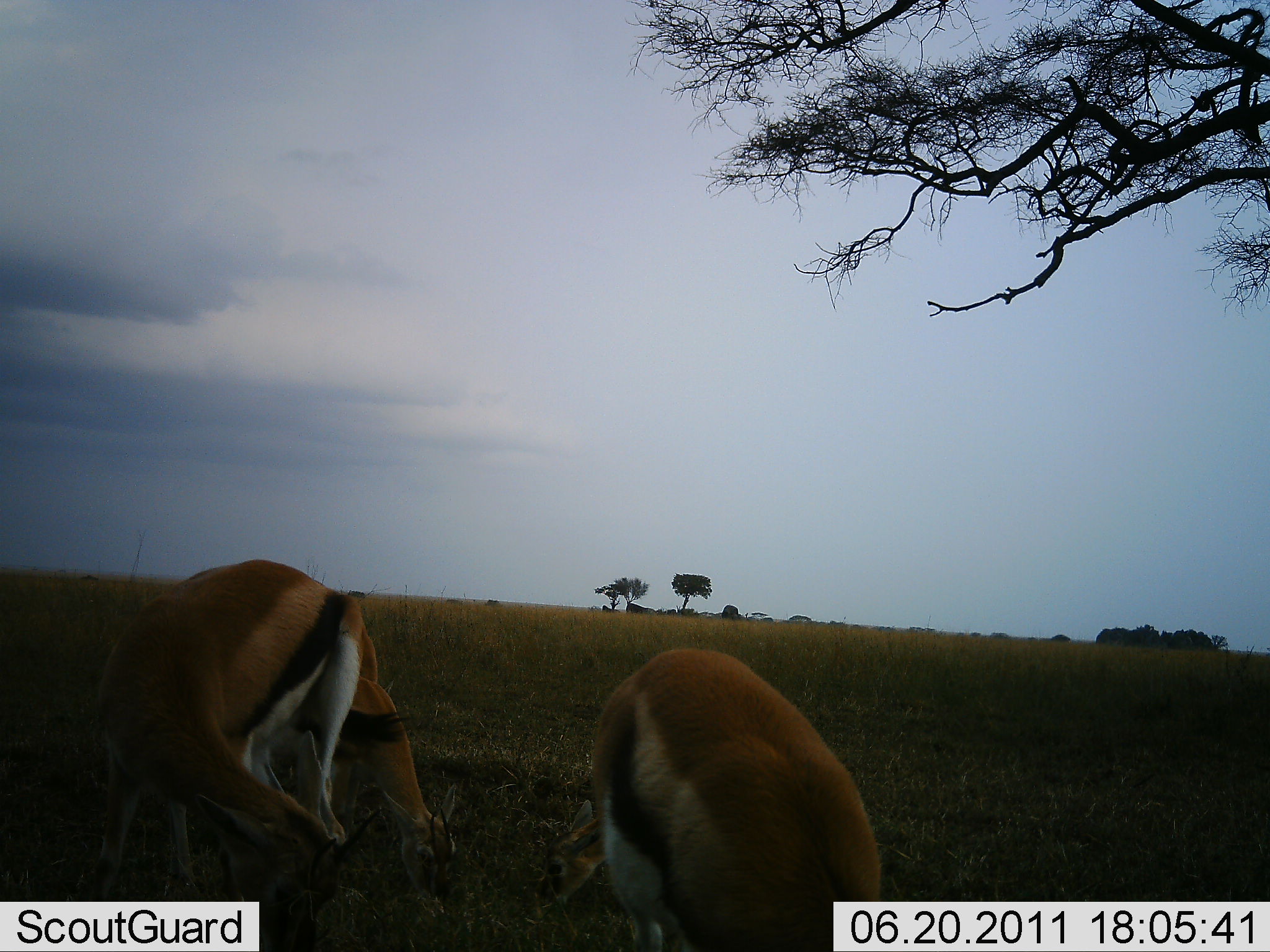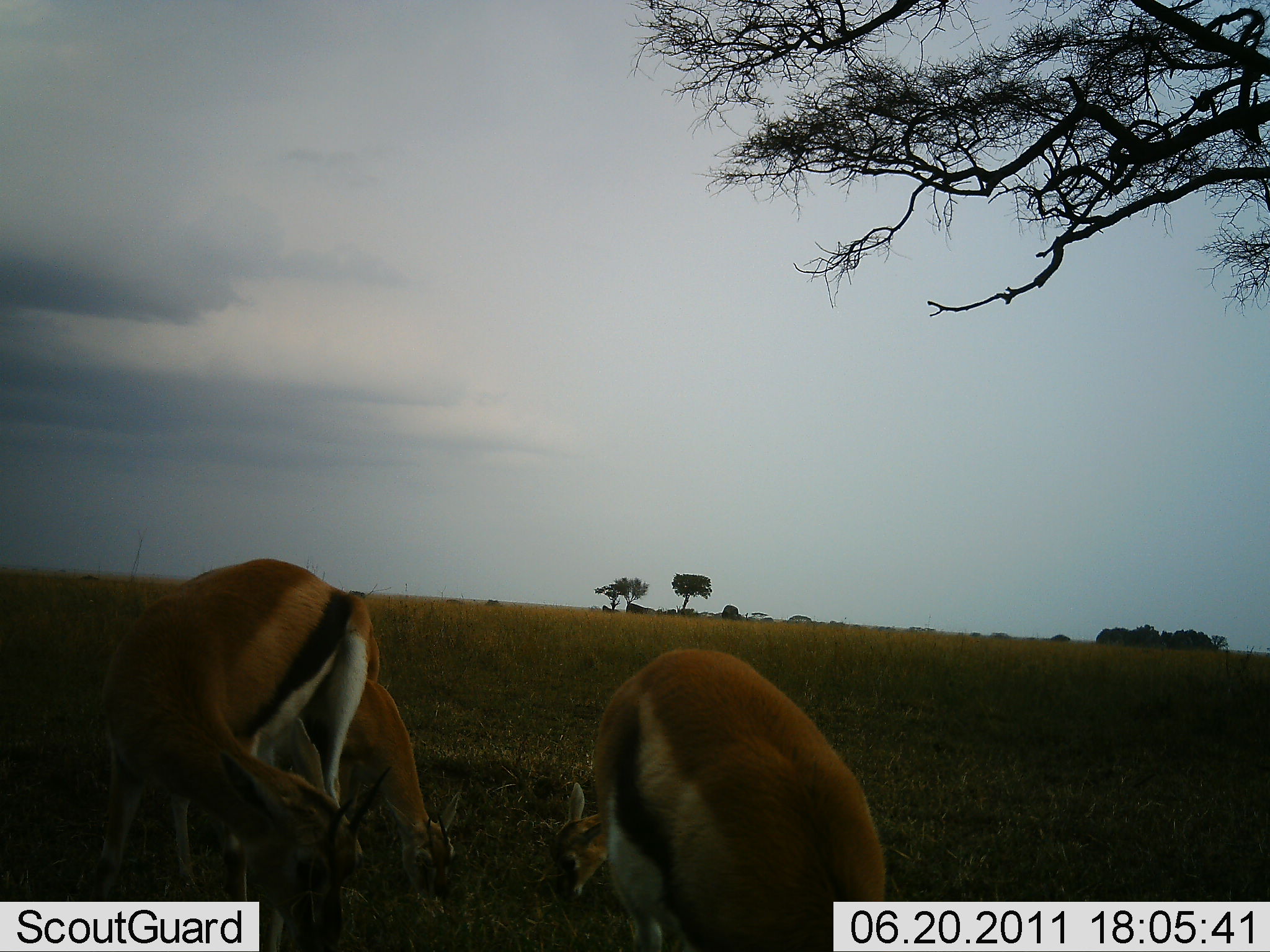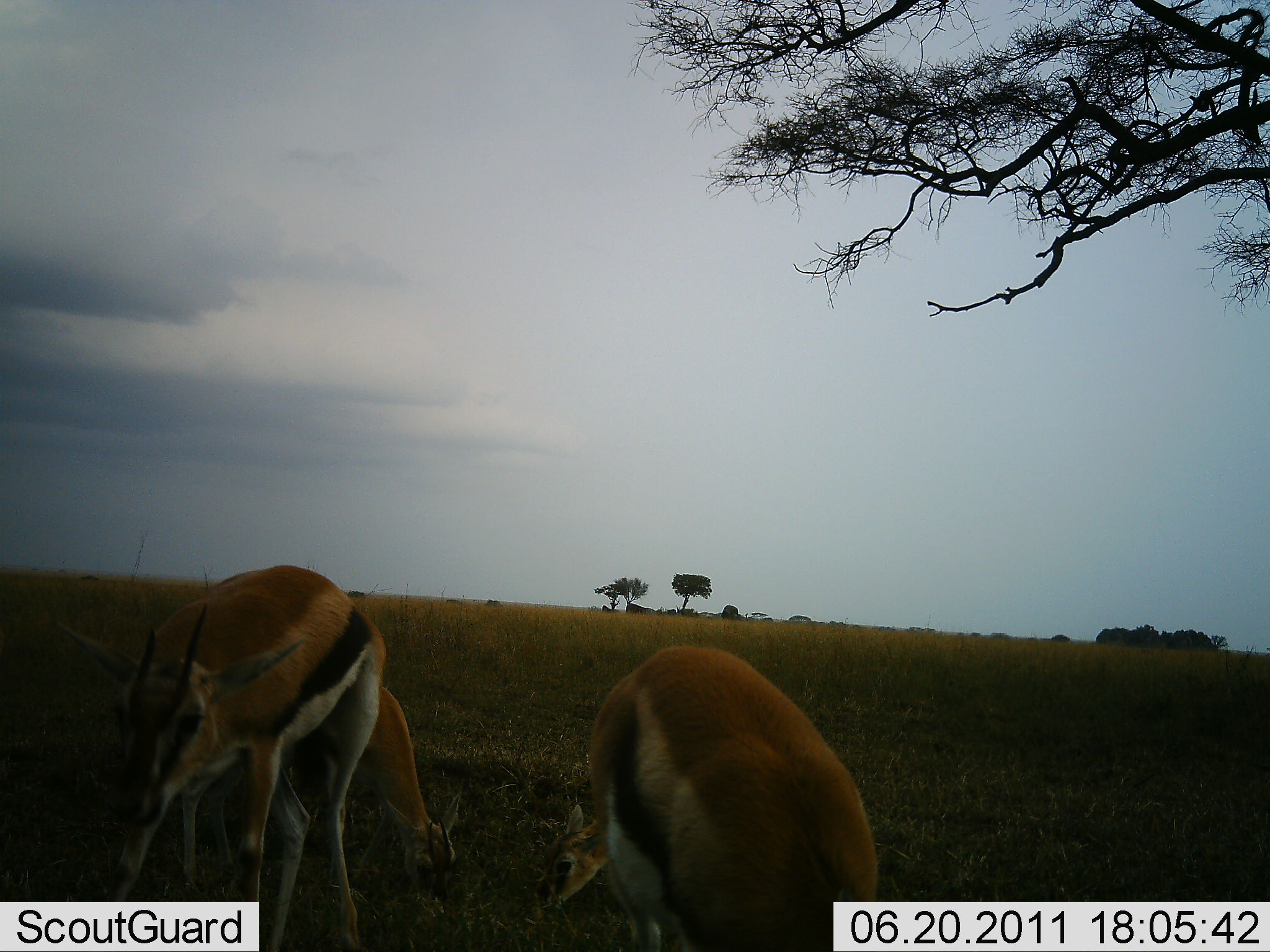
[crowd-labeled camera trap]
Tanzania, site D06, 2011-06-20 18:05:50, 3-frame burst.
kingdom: Animalia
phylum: Chordata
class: Mammalia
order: Artiodactyla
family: Bovidae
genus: Eudorcas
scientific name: Eudorcas thomsonii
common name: thomson's gazelle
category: gazellethomsons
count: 3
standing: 8%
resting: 0%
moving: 0%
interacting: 0%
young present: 23%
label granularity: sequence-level